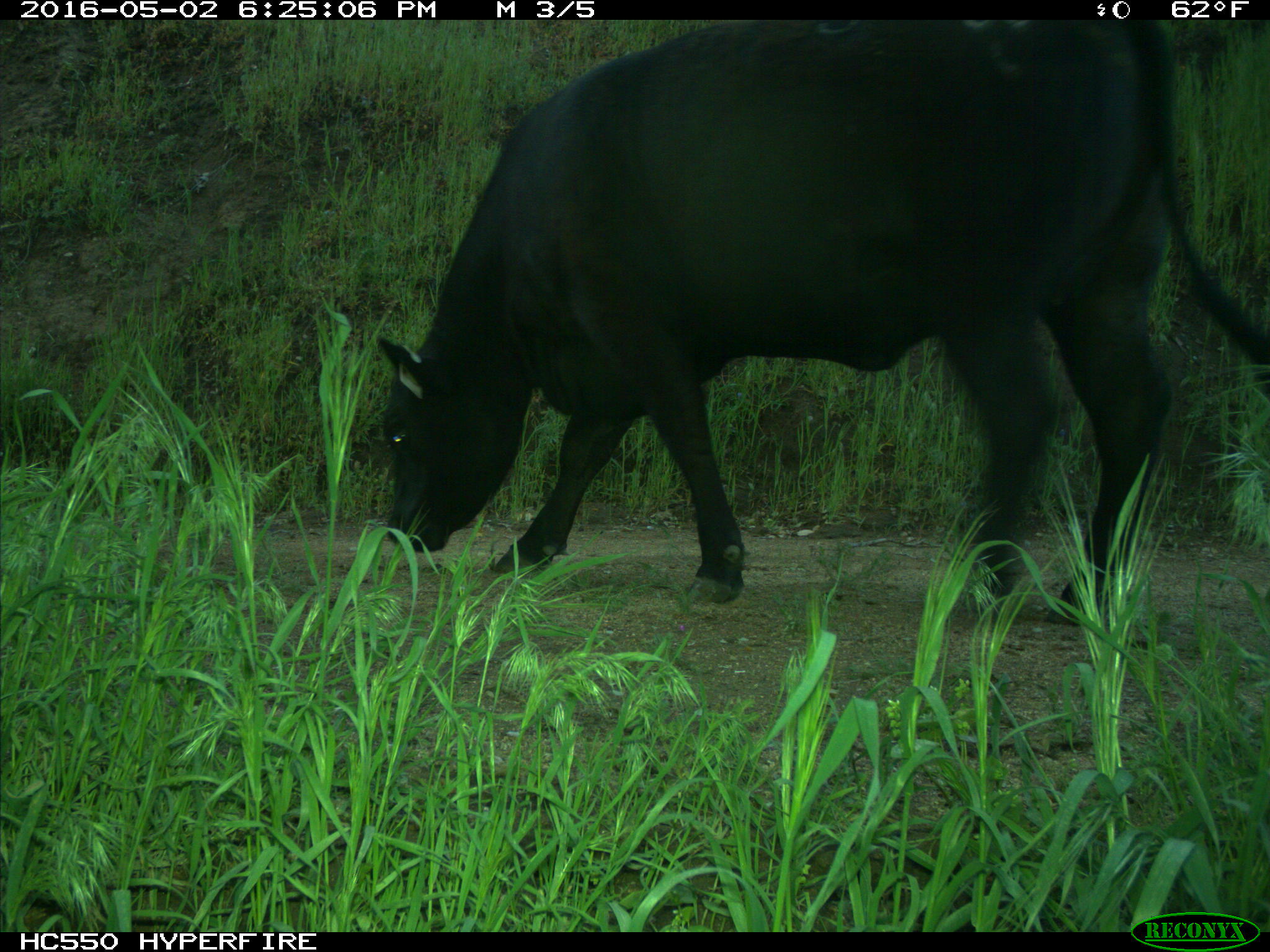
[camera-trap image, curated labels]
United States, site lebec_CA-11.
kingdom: Animalia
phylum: Chordata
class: Mammalia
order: Artiodactyla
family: Bovidae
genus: Bos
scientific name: Bos taurus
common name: domestic cow